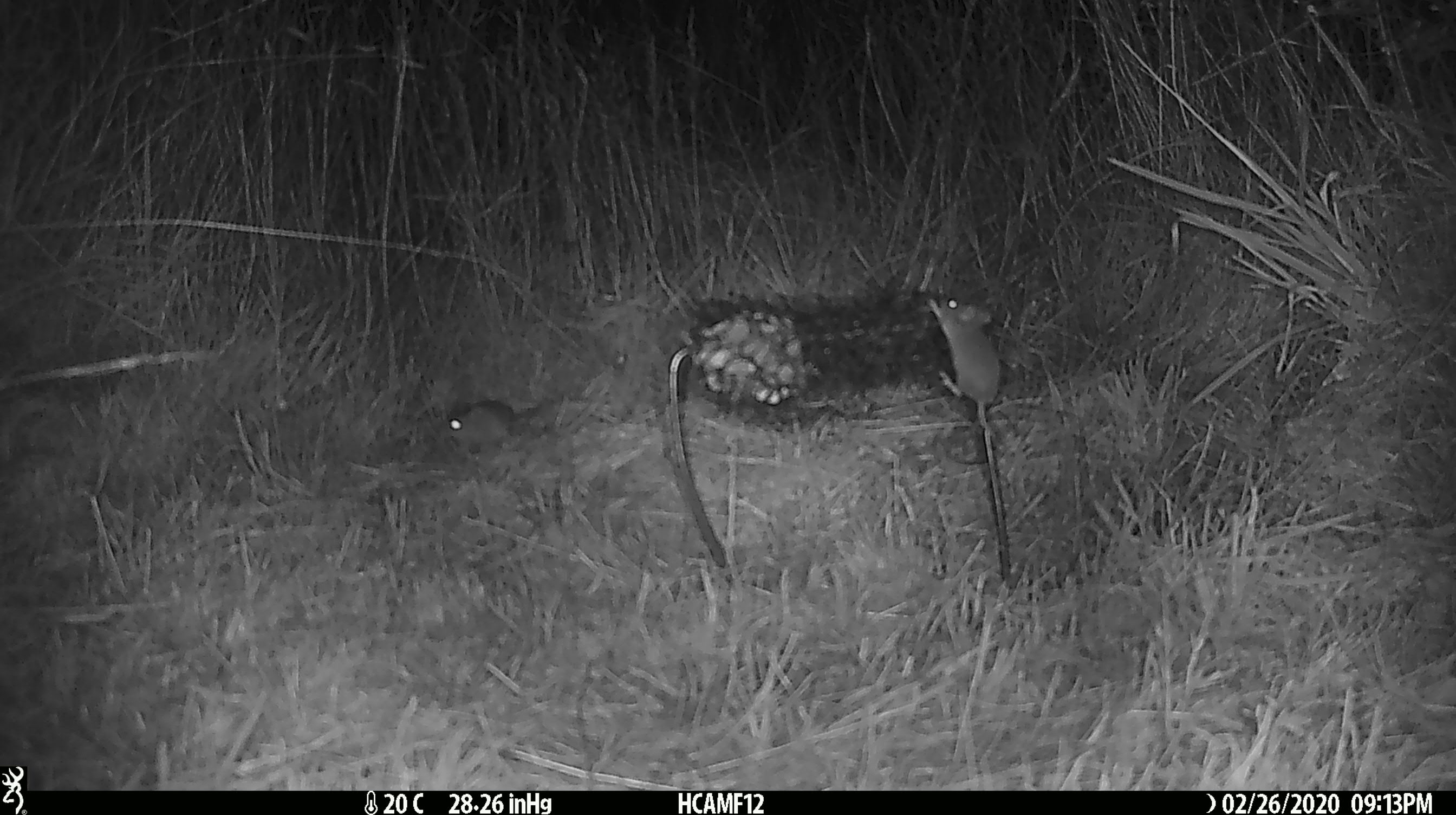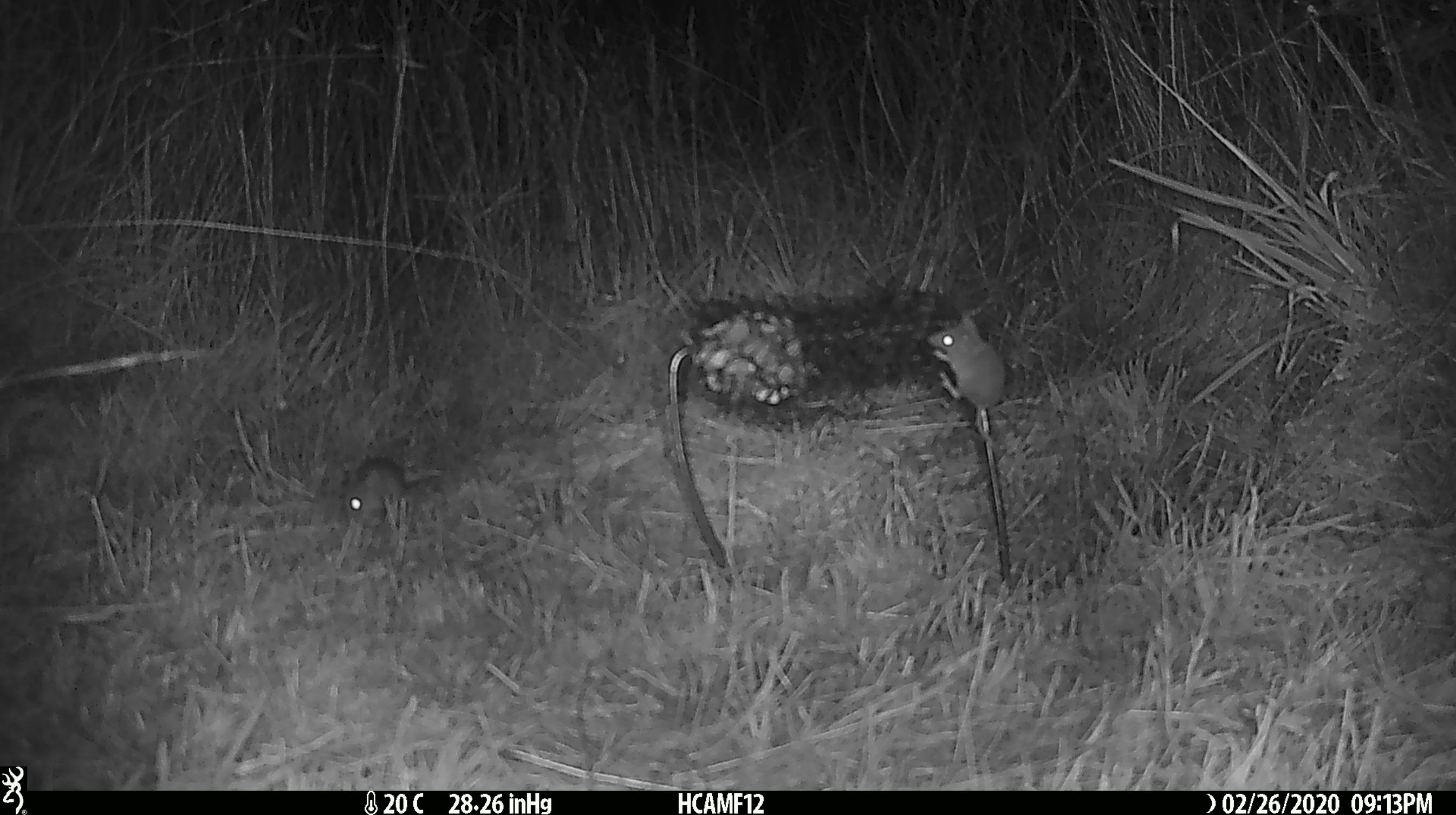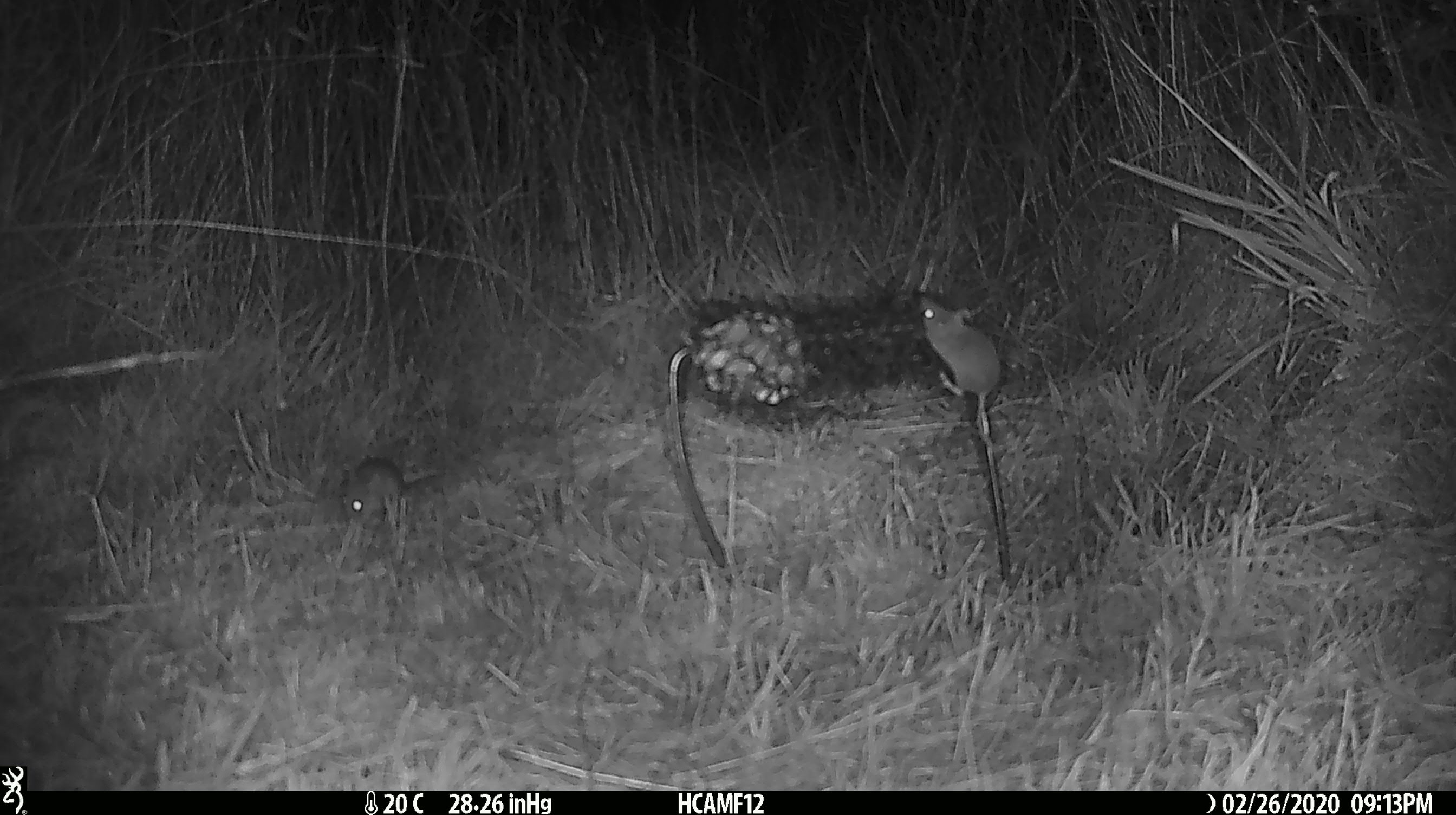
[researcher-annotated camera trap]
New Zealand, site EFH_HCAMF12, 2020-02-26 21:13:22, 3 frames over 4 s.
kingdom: Animalia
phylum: Chordata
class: Mammalia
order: Rodentia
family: Muridae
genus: Mus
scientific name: Mus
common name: mouse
Mouse (Mus).